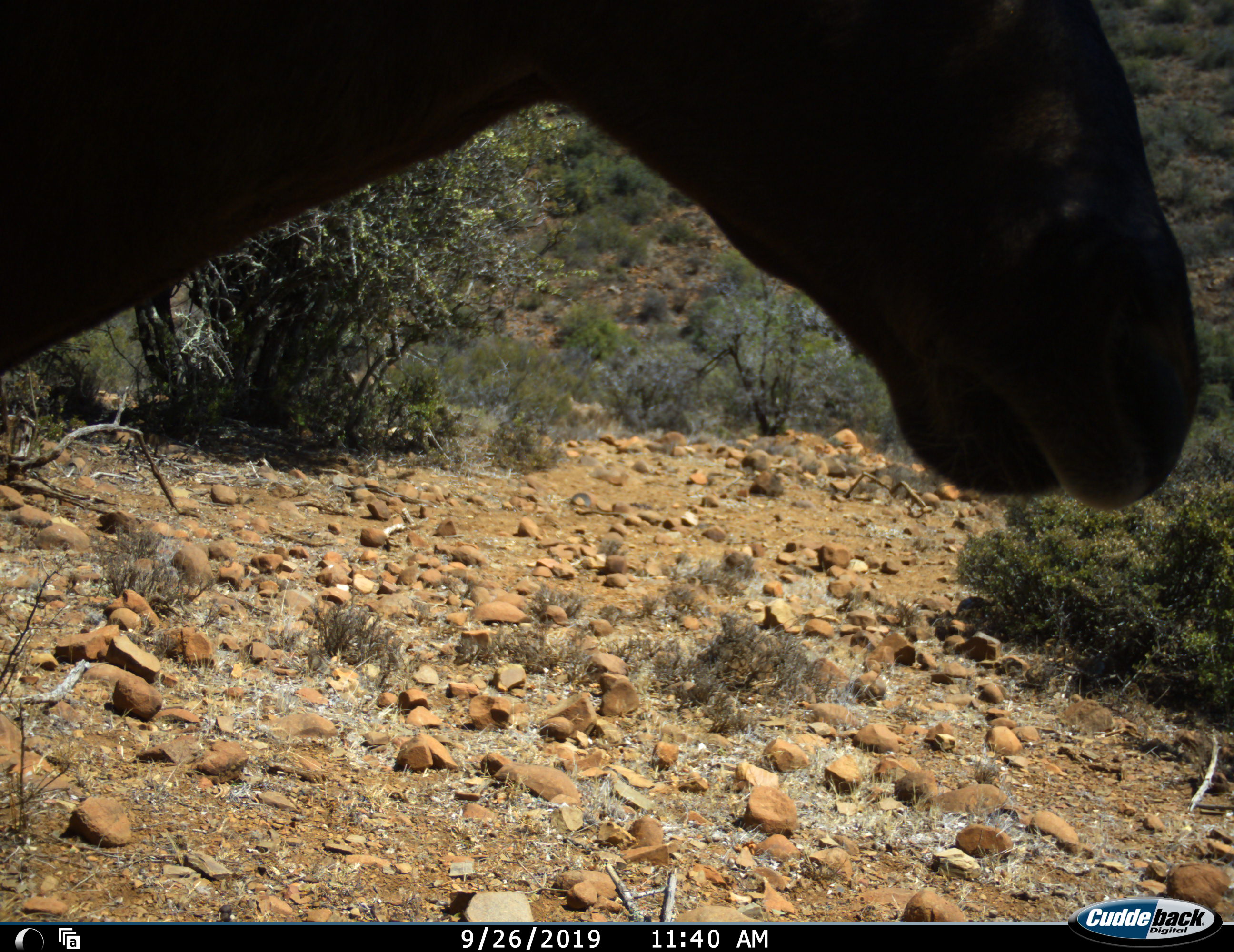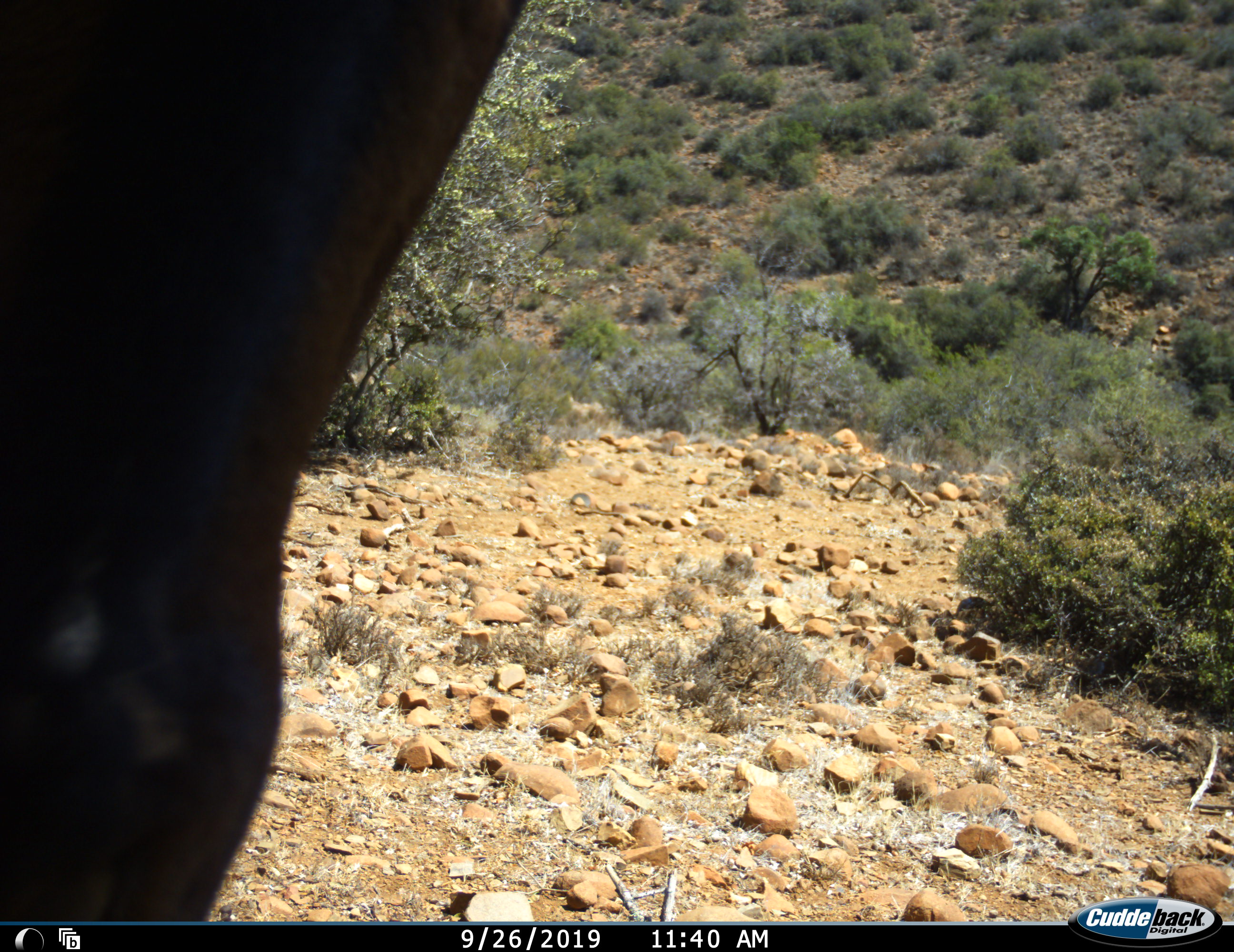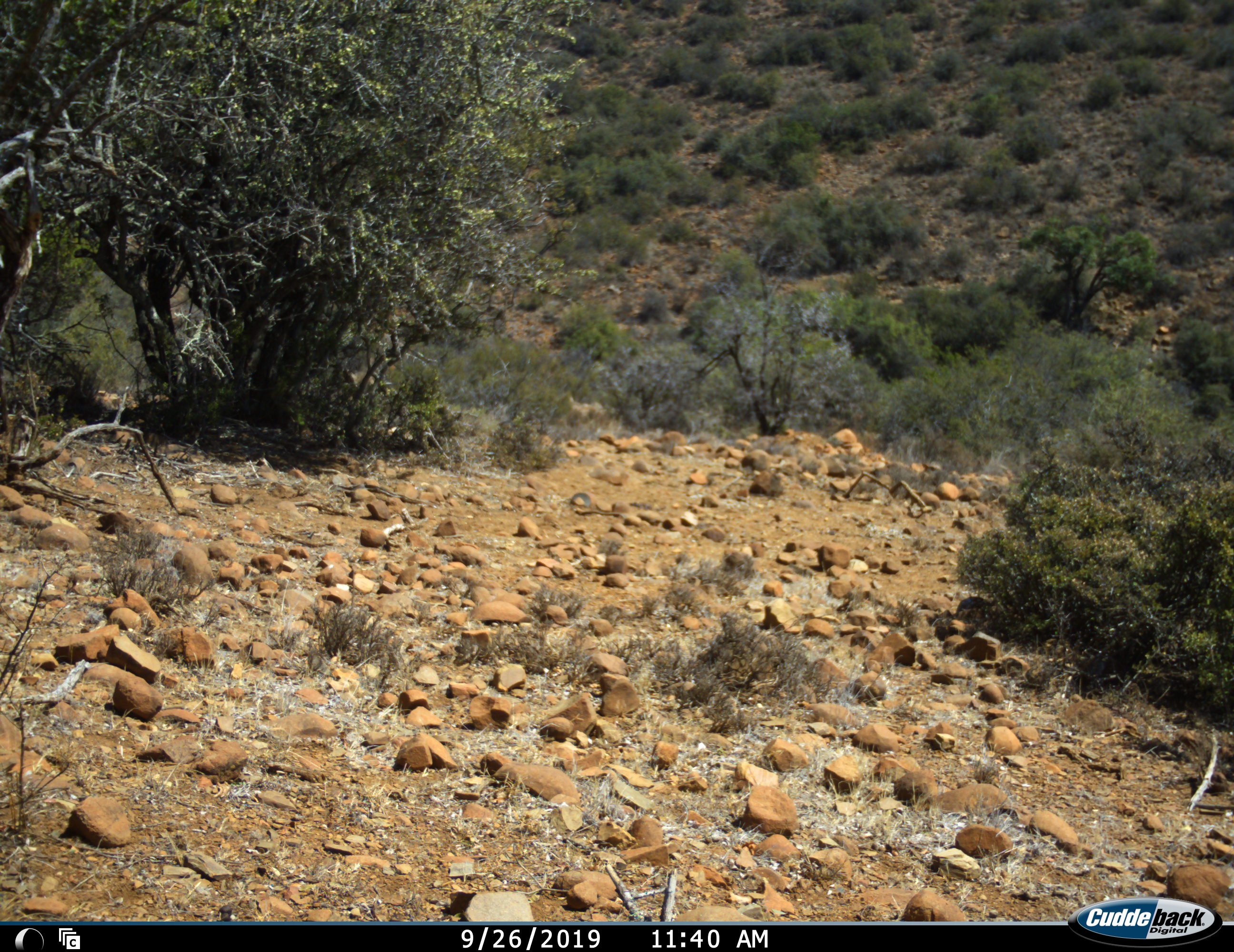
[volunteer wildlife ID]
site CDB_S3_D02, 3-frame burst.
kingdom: Animalia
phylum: Chordata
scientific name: Vertebrata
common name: domestic animal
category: domesticanimal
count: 1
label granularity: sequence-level